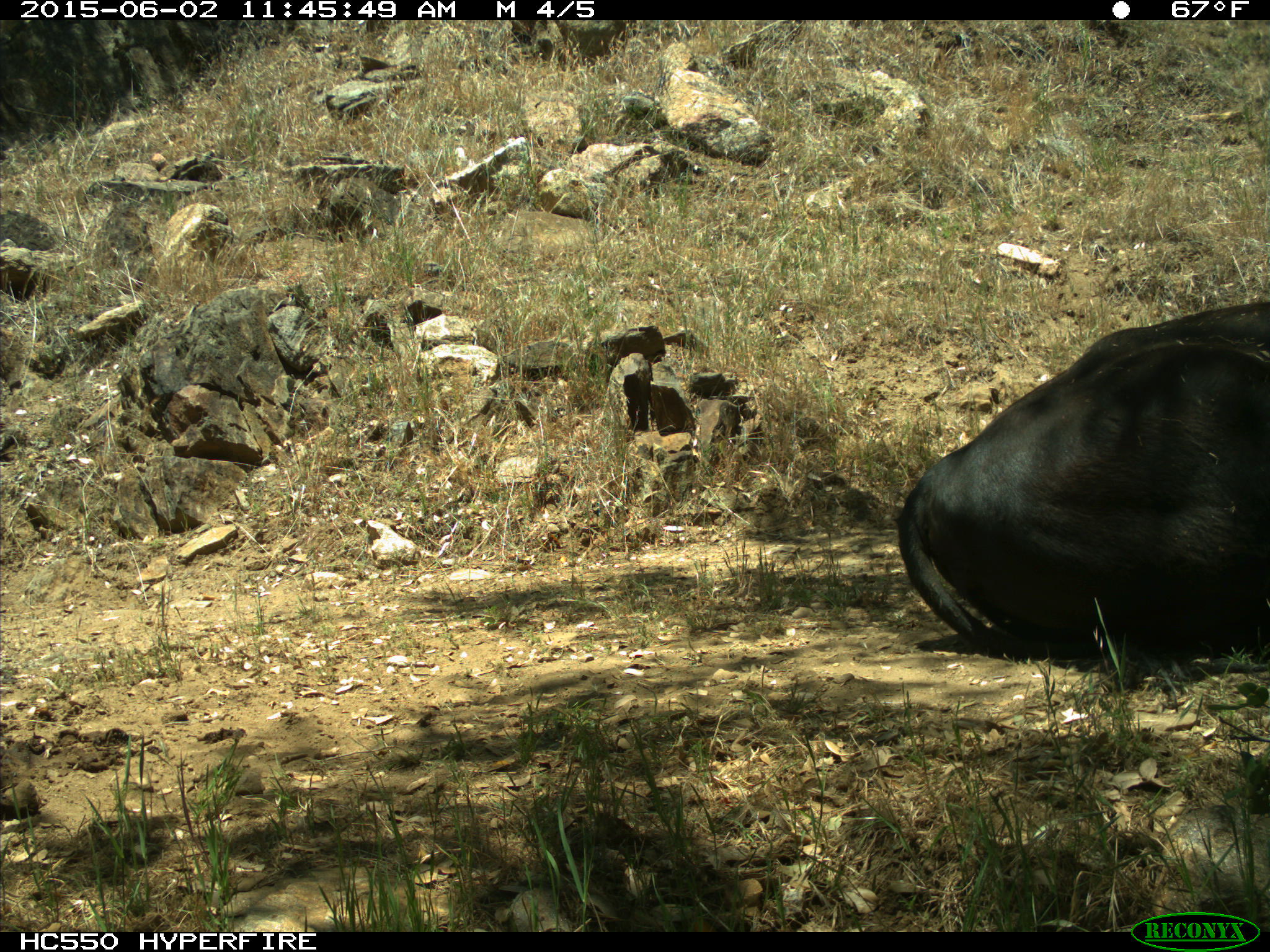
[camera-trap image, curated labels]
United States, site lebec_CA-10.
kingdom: Animalia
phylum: Chordata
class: Mammalia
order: Artiodactyla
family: Bovidae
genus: Bos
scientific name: Bos taurus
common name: domestic cow